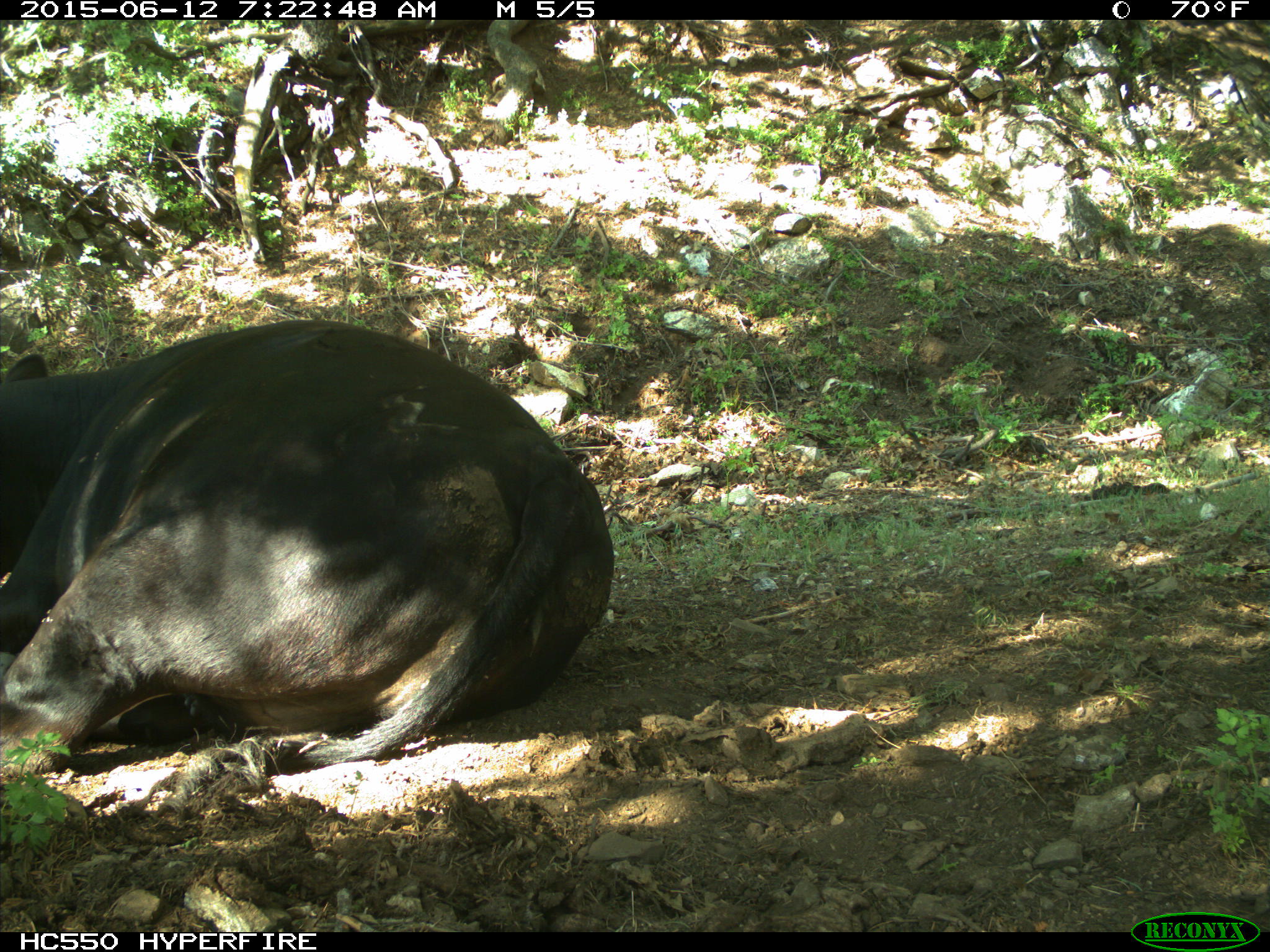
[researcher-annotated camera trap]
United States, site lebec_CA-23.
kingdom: Animalia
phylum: Chordata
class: Mammalia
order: Artiodactyla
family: Bovidae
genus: Bos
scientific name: Bos taurus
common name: domestic cow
Bos taurus (domestic cow).